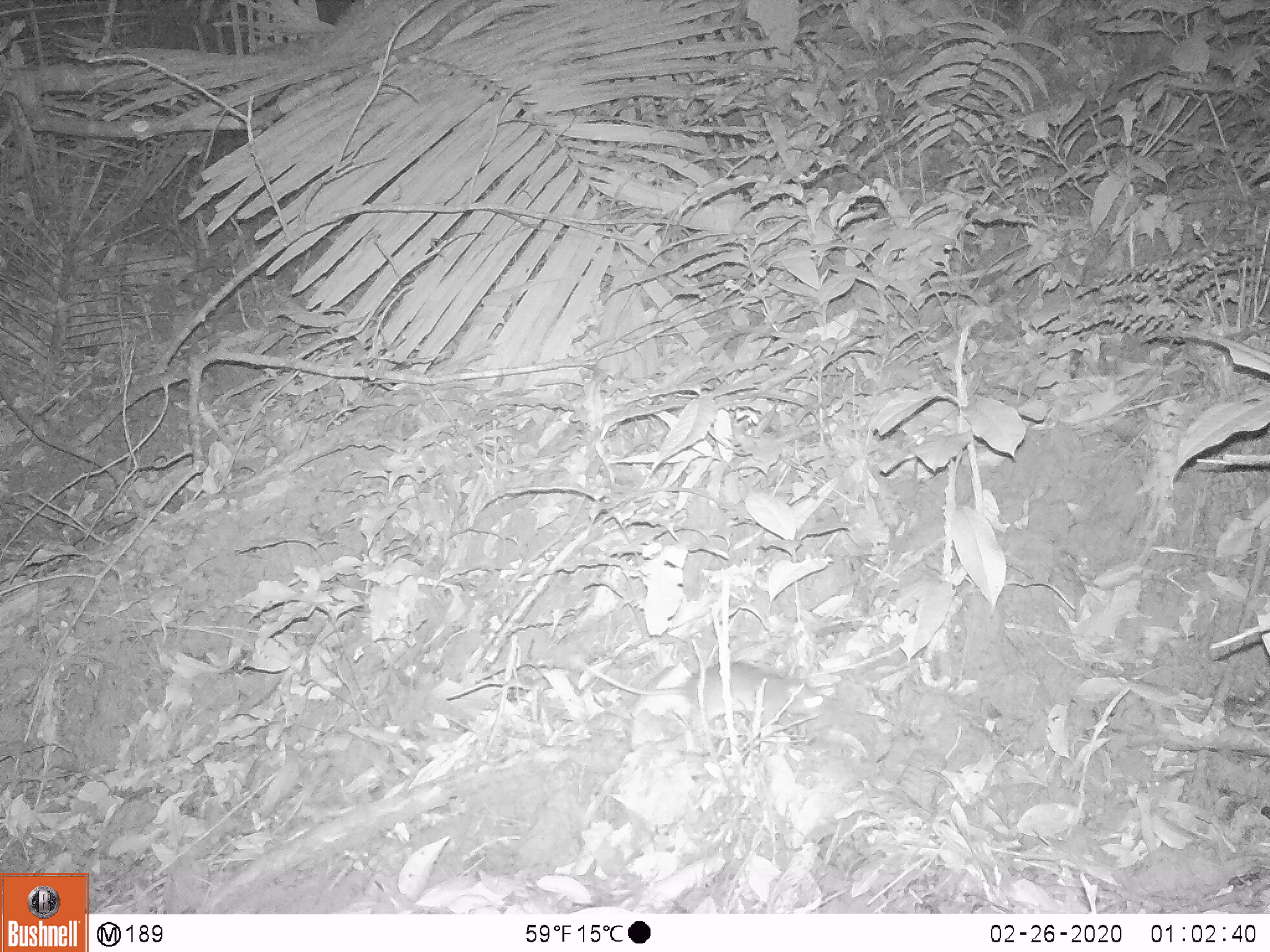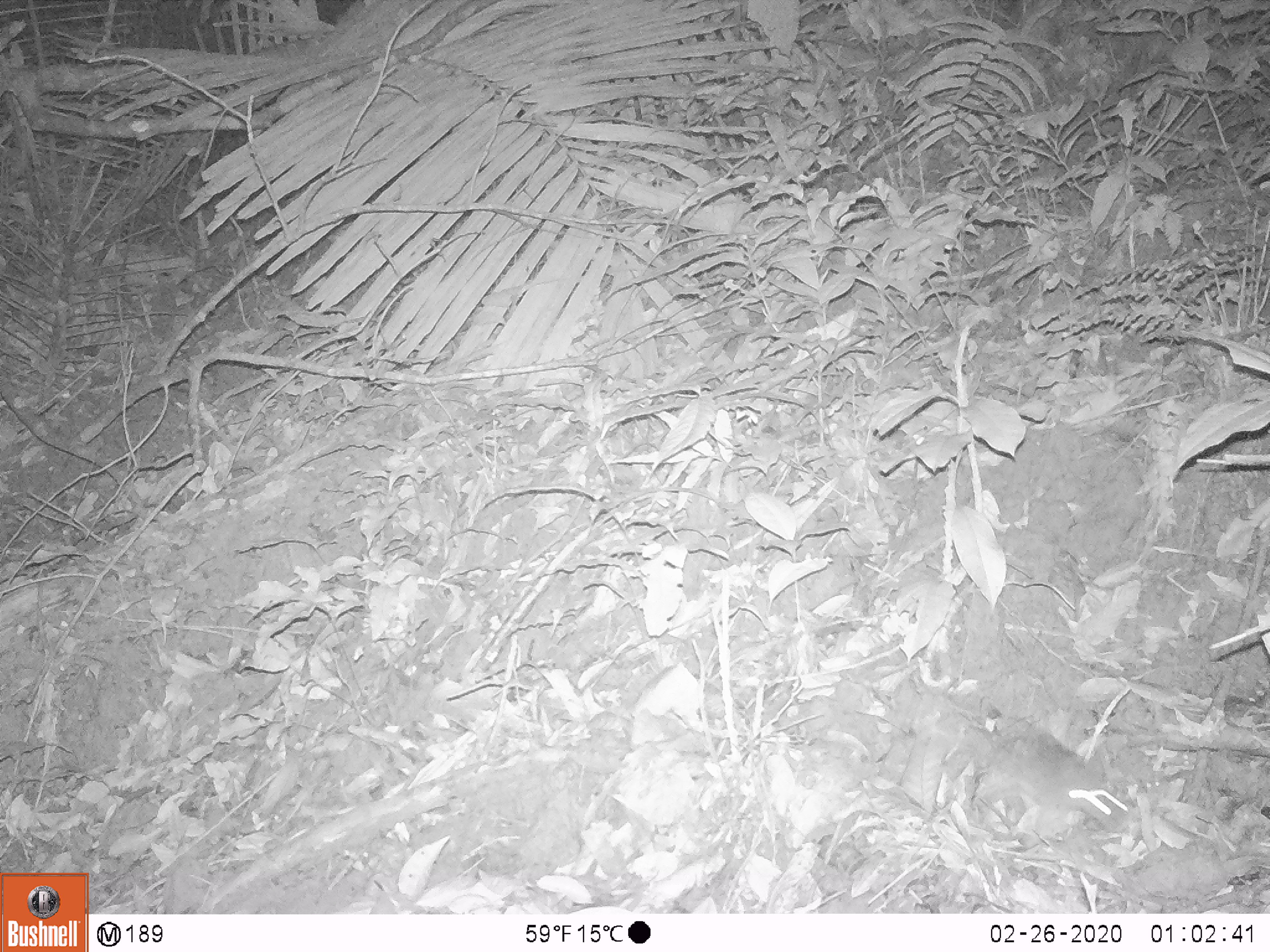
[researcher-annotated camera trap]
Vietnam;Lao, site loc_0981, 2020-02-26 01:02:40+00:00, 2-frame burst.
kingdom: Animalia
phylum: Chordata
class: Mammalia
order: Rodentia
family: Muridae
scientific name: Muridae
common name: old-world mice and rats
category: unidentified murid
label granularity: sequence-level